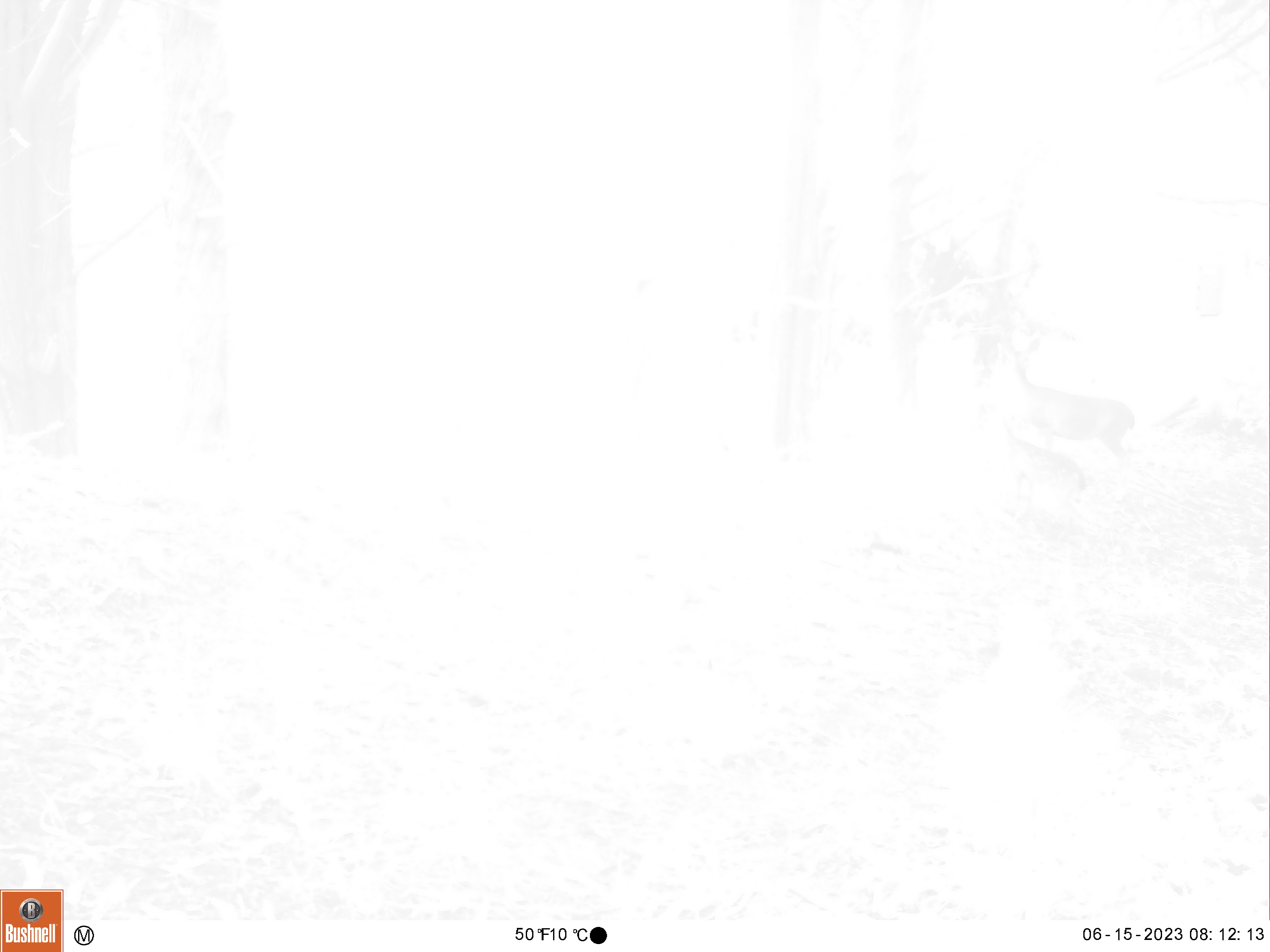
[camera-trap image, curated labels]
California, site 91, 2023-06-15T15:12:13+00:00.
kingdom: Animalia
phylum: Chordata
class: Mammalia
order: Artiodactyla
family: Cervidae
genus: Odocoileus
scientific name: Odocoileus hemionus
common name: mule deer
Mule deer (Odocoileus hemionus).